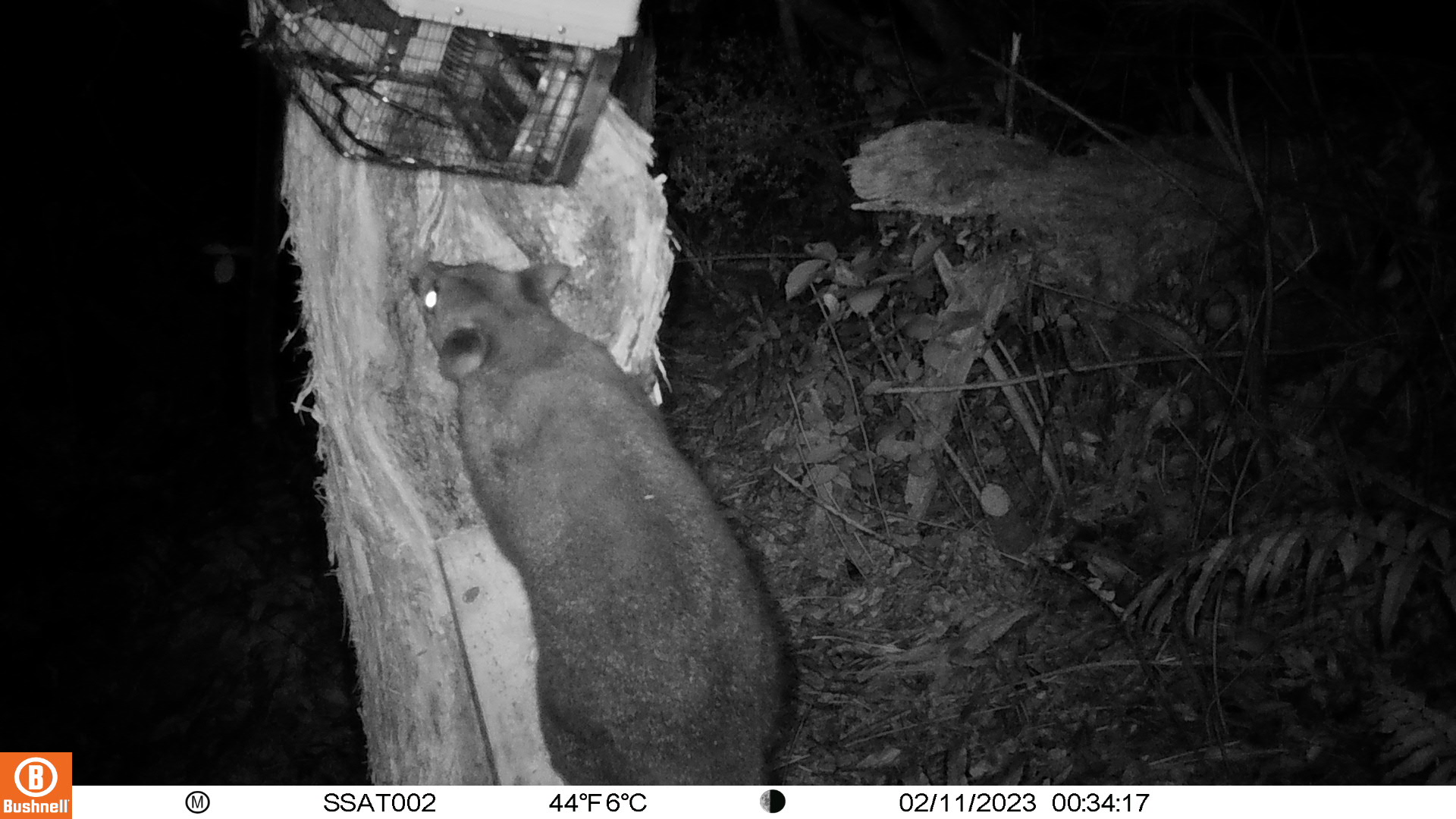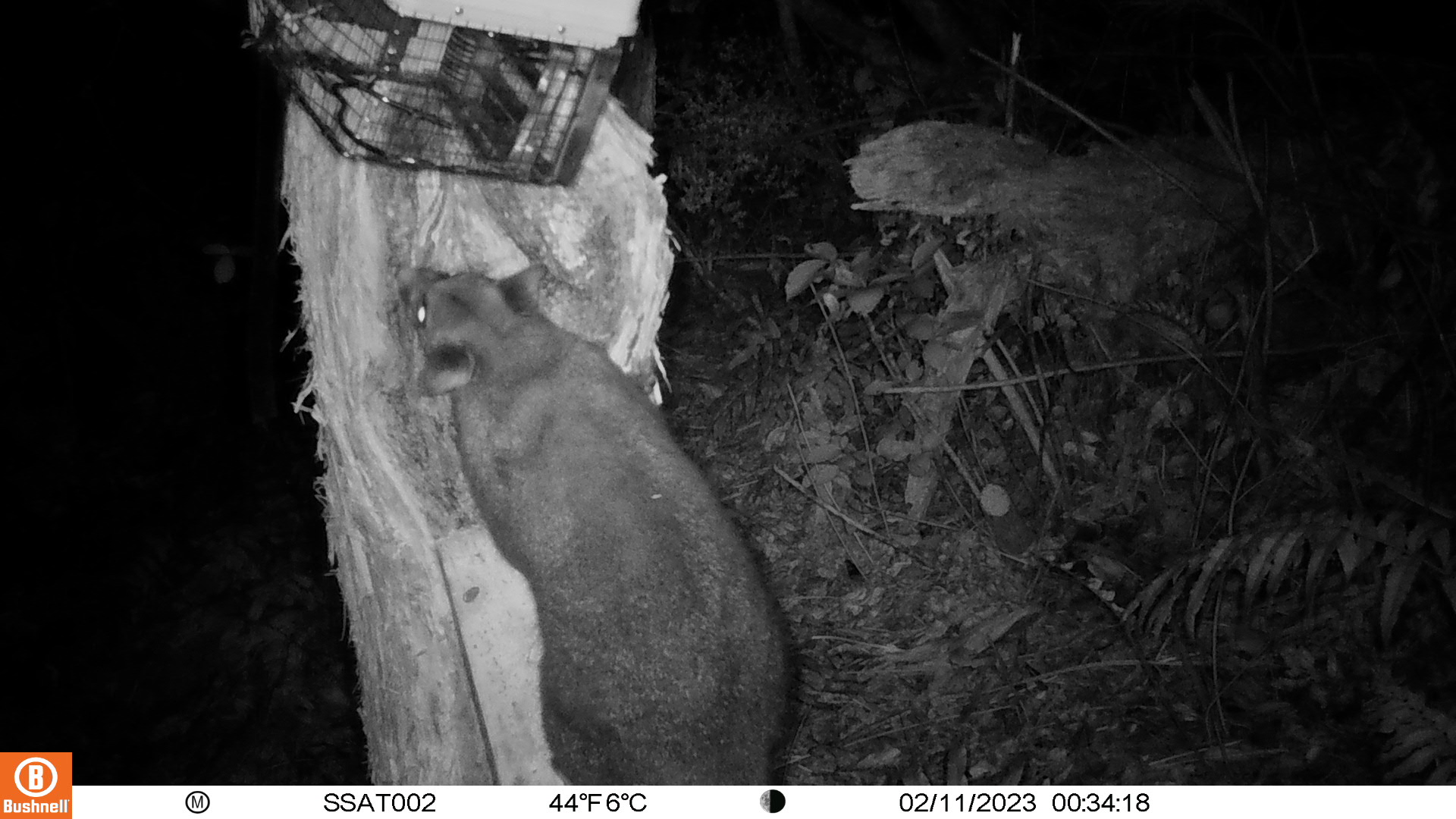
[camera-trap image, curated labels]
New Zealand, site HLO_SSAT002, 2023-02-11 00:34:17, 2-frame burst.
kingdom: Animalia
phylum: Chordata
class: Mammalia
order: Diprotodontia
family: Phalangeridae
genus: Trichosurus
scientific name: Trichosurus vulpecula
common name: common brushtail possum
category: possum